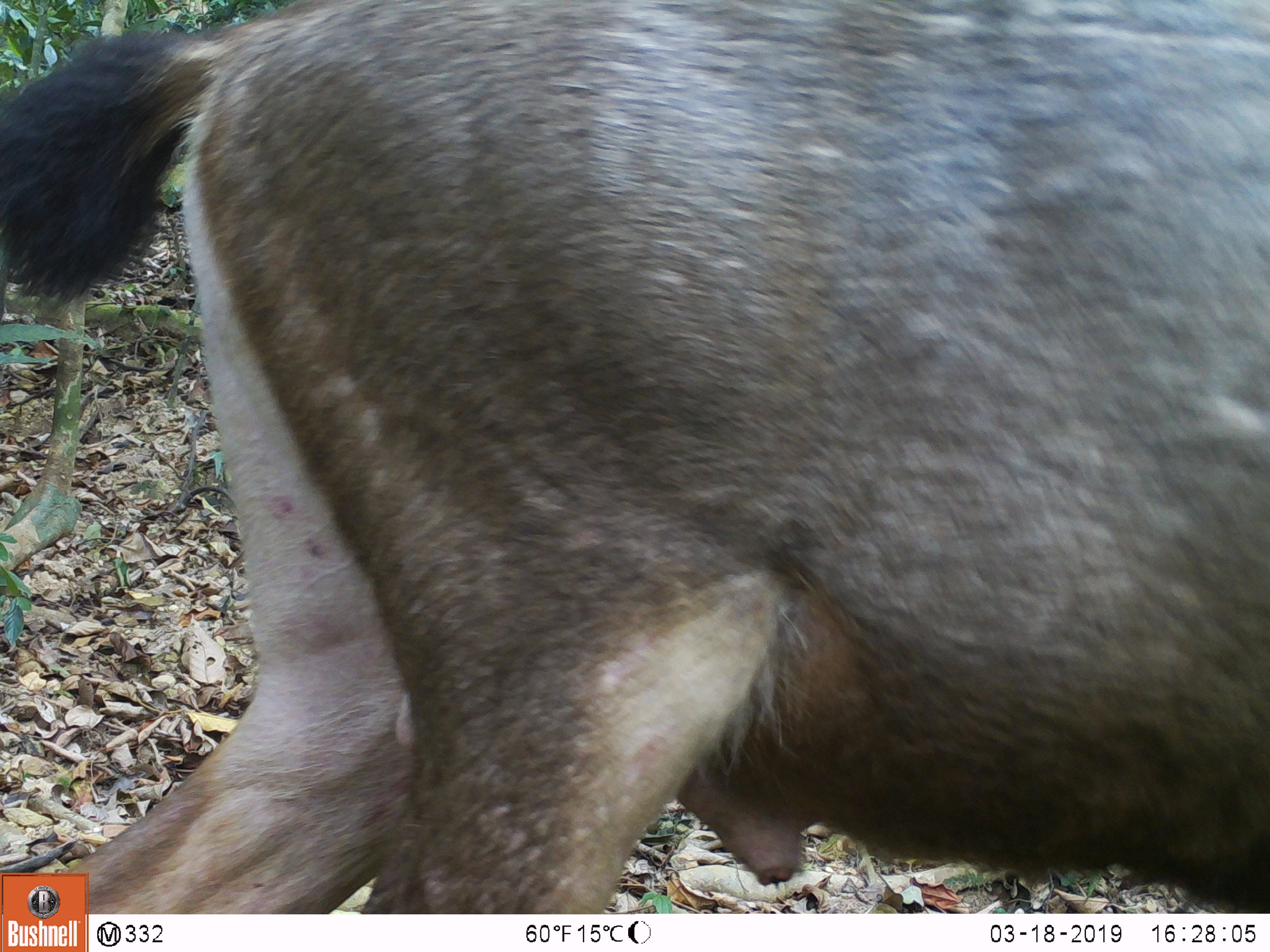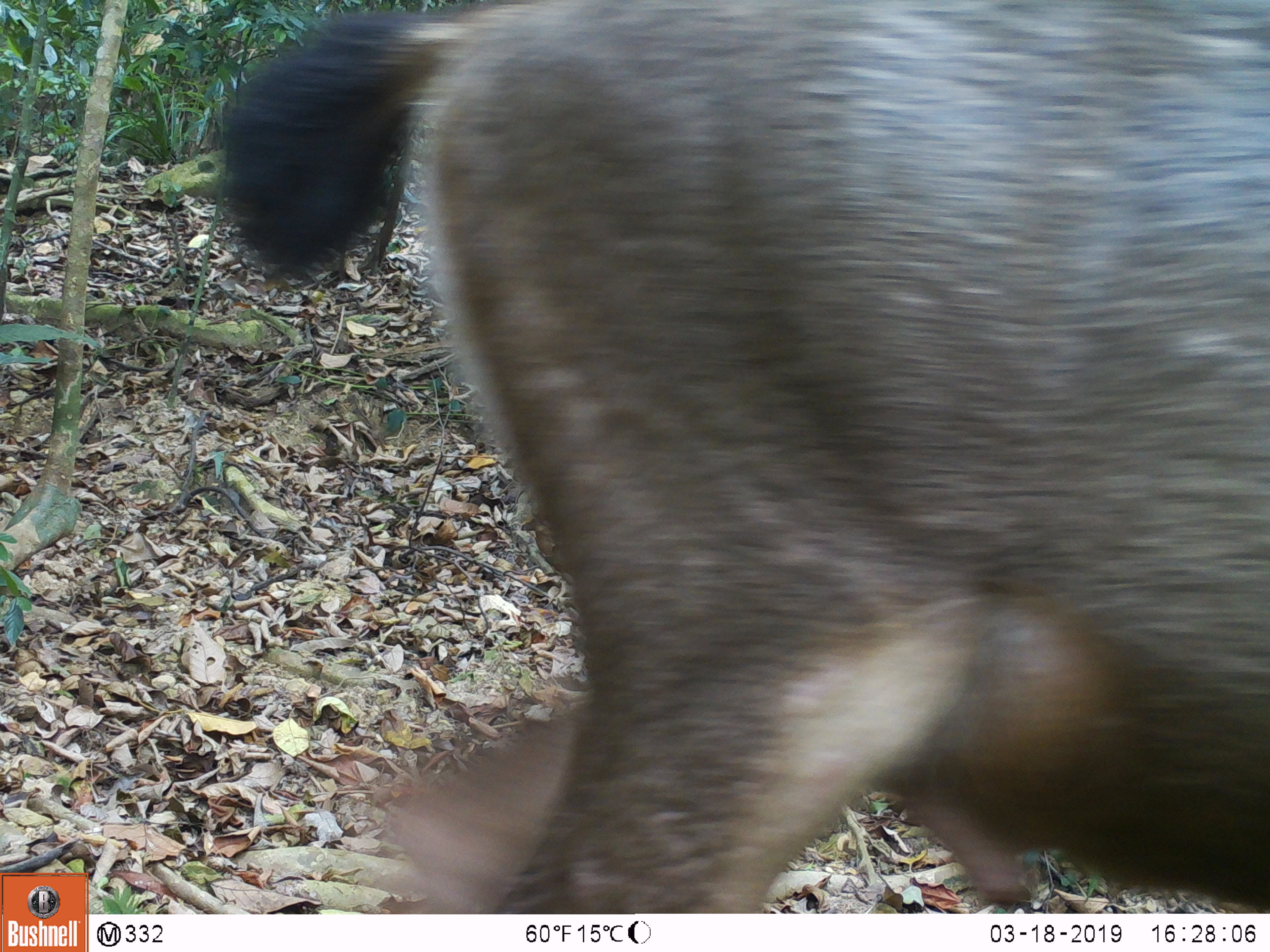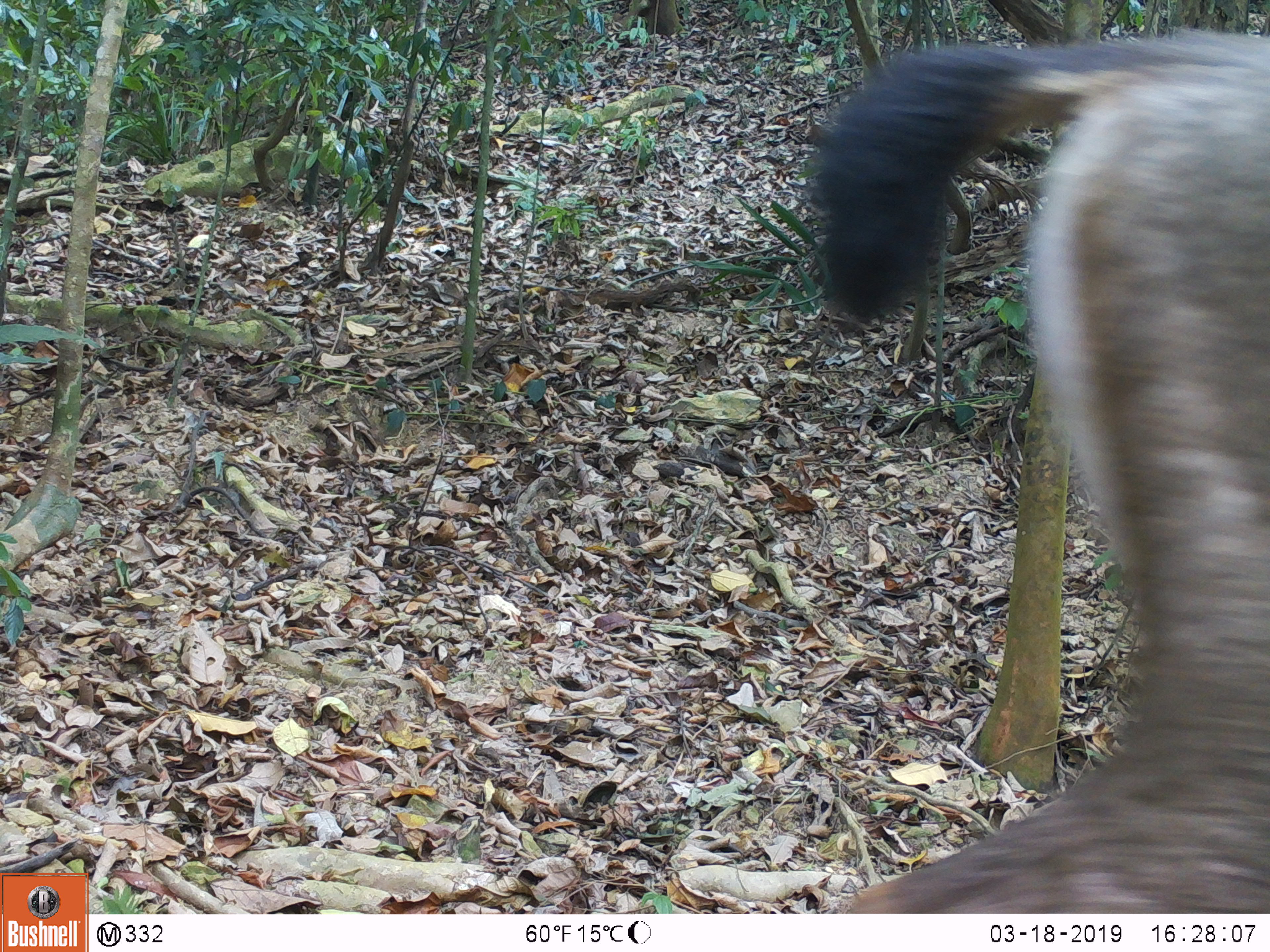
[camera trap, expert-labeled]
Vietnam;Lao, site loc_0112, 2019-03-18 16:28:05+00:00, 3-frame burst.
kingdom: Animalia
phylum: Chordata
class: Mammalia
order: Artiodactyla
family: Cervidae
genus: Rusa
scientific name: Rusa unicolor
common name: sambar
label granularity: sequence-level